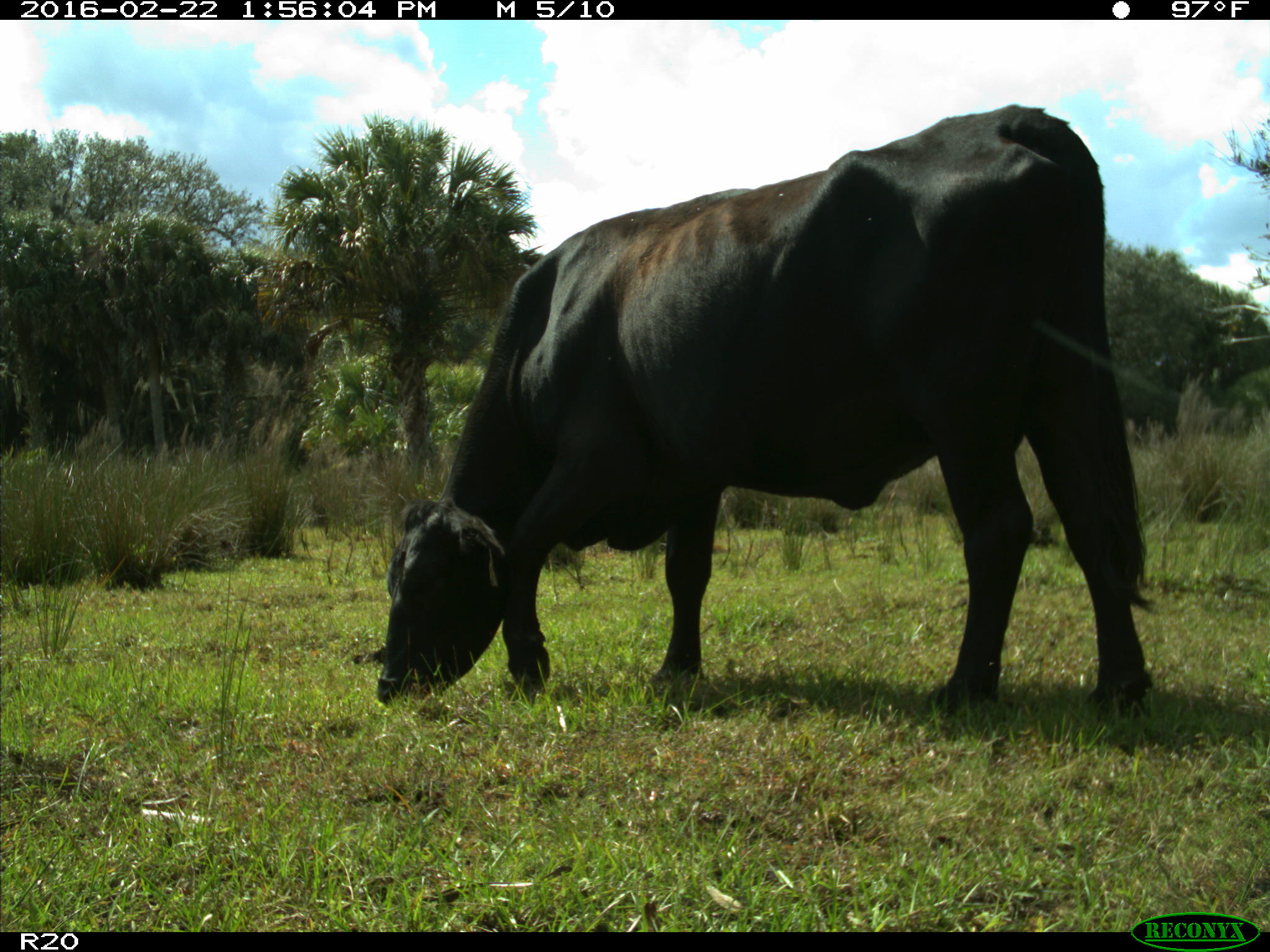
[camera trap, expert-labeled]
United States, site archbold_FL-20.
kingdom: Animalia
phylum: Chordata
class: Mammalia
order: Artiodactyla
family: Bovidae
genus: Bos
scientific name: Bos taurus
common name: domestic cow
Bos taurus (domestic cow).